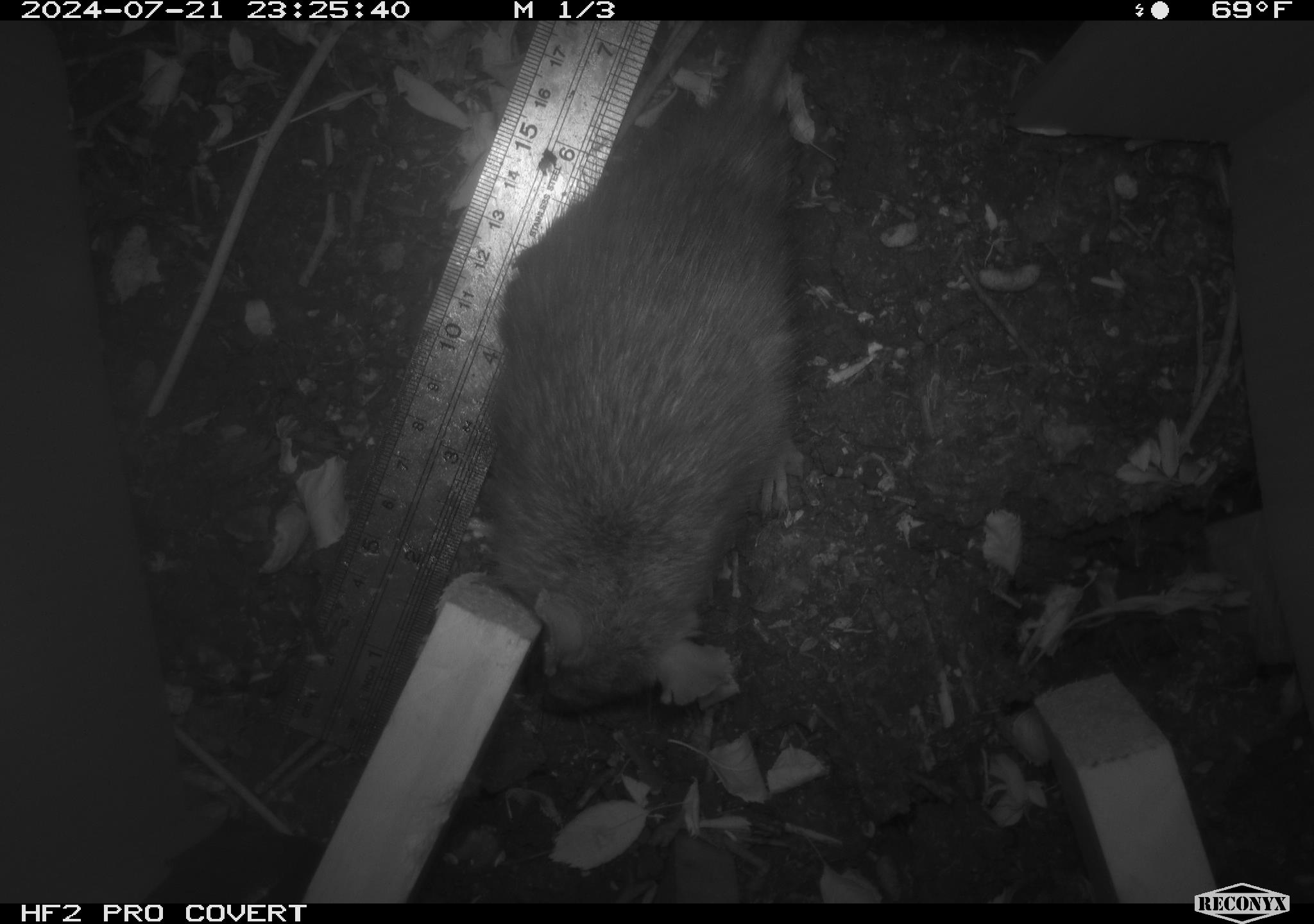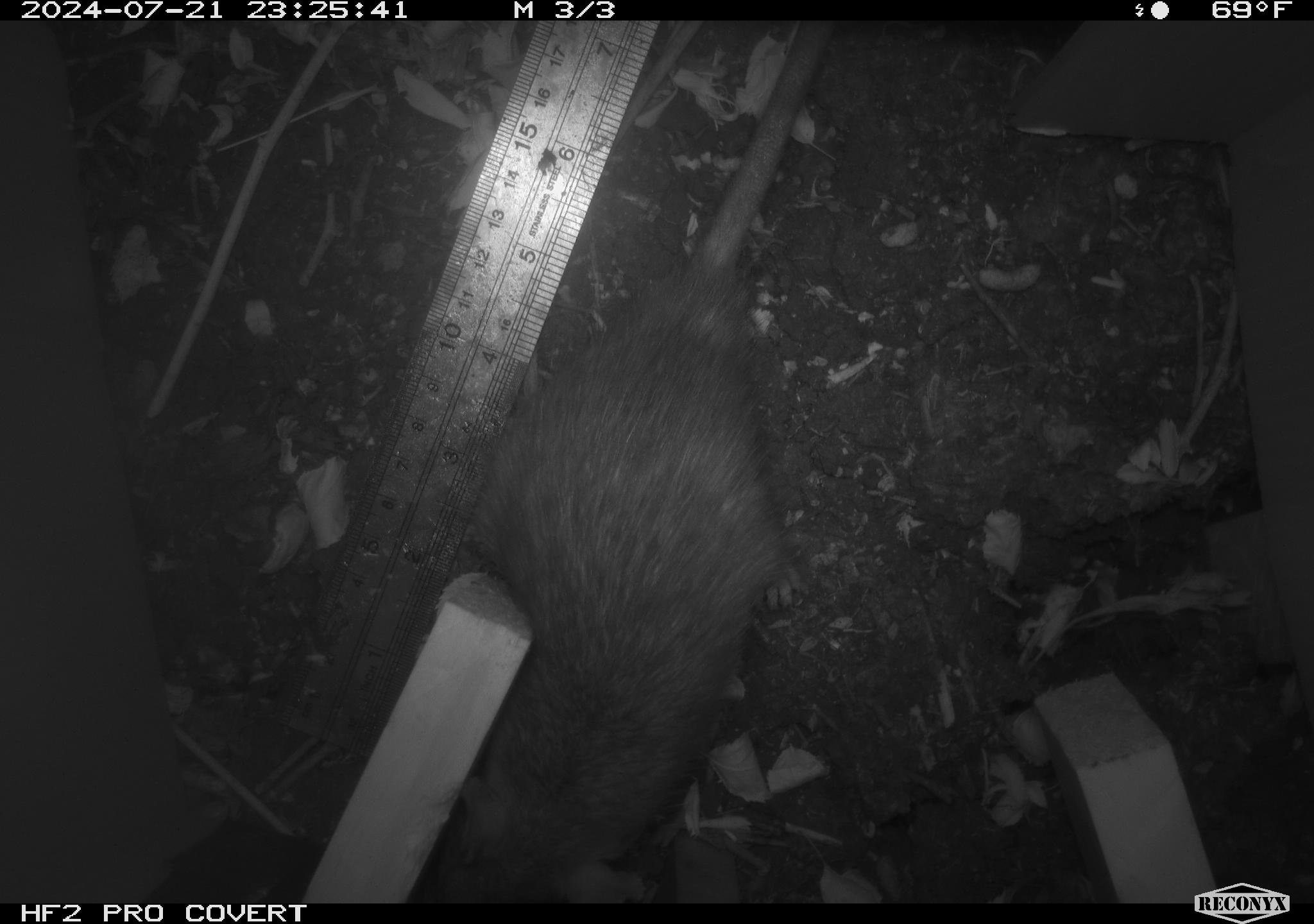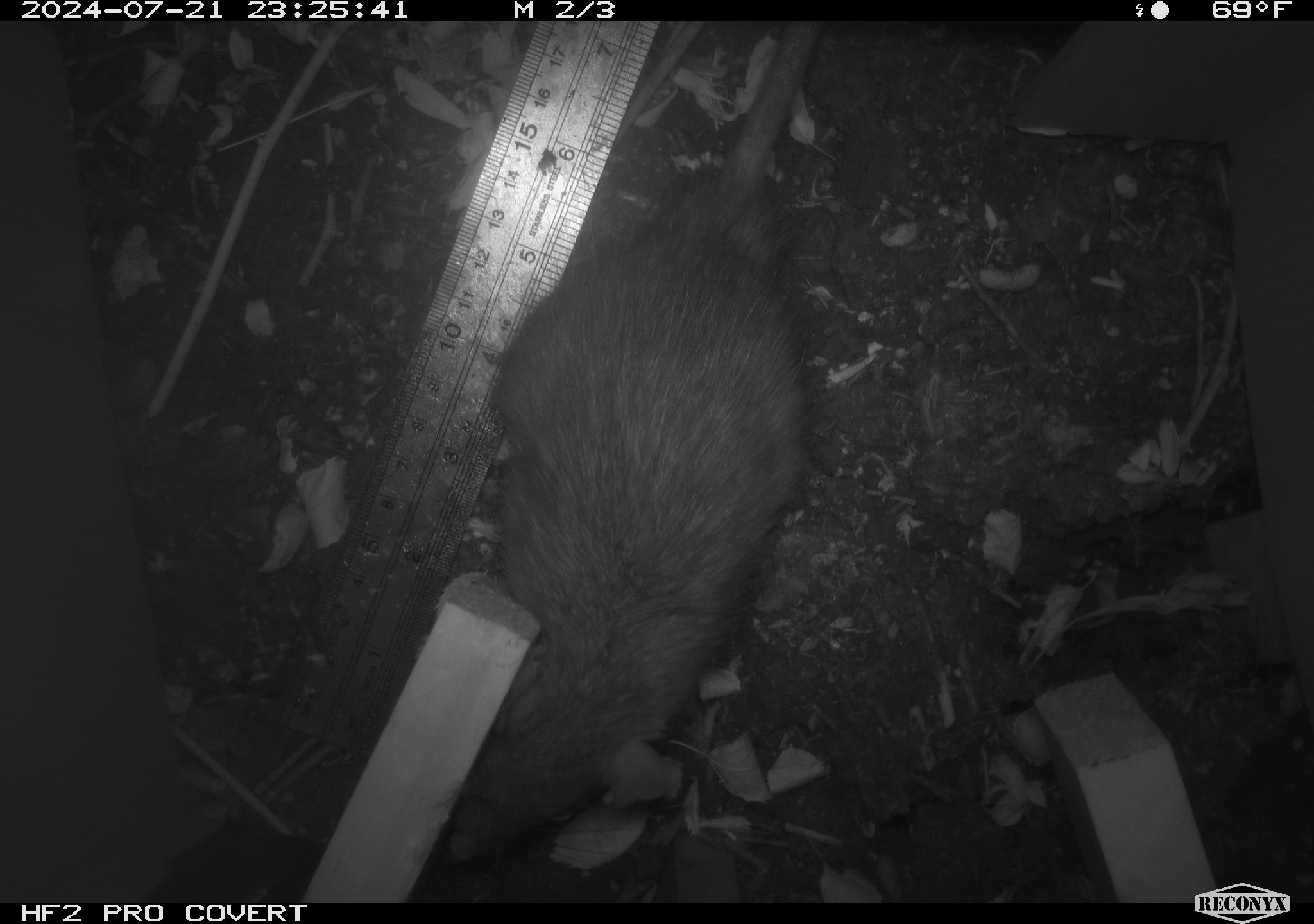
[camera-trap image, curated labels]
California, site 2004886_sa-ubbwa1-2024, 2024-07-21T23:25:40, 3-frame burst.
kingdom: Animalia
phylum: Chordata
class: Mammalia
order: Rodentia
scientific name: Rodentia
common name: woodrat or rat or mouse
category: woodrat or rat or mouse species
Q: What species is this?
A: Woodrat or rat or mouse species (woodrat or rat or mouse) (Rodentia).